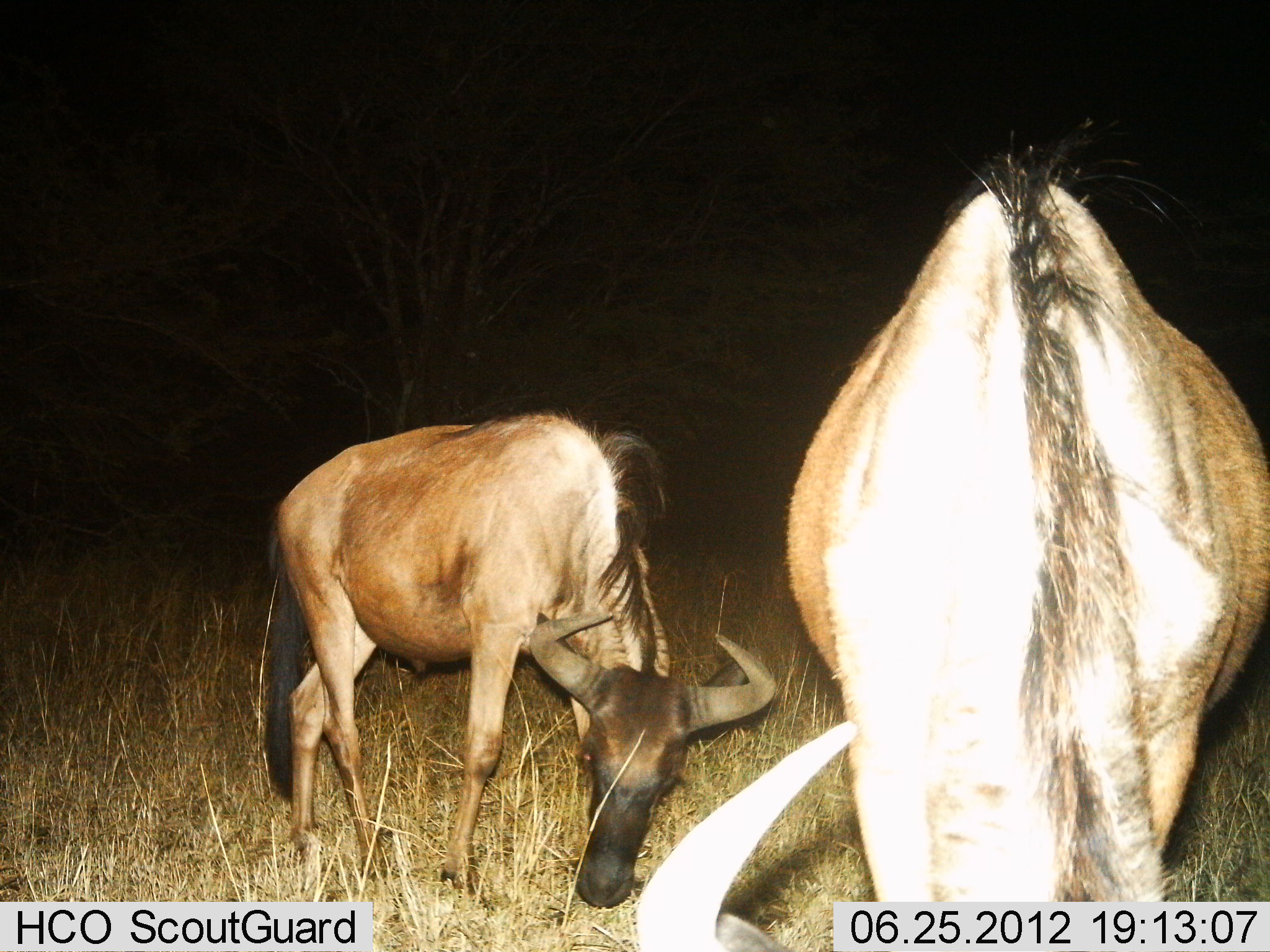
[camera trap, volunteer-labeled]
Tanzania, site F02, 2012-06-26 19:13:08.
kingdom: Animalia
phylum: Chordata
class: Mammalia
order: Artiodactyla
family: Bovidae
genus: Connochaetes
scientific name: Connochaetes taurinus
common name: blue wildebeest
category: wildebeest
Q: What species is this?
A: Wildebeest (blue wildebeest) (Connochaetes taurinus).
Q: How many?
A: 2.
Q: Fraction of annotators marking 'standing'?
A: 20%.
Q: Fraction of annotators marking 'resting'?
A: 0%.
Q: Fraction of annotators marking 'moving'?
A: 0%.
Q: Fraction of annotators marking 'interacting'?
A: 0%.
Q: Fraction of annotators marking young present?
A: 0%.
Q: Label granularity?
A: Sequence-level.